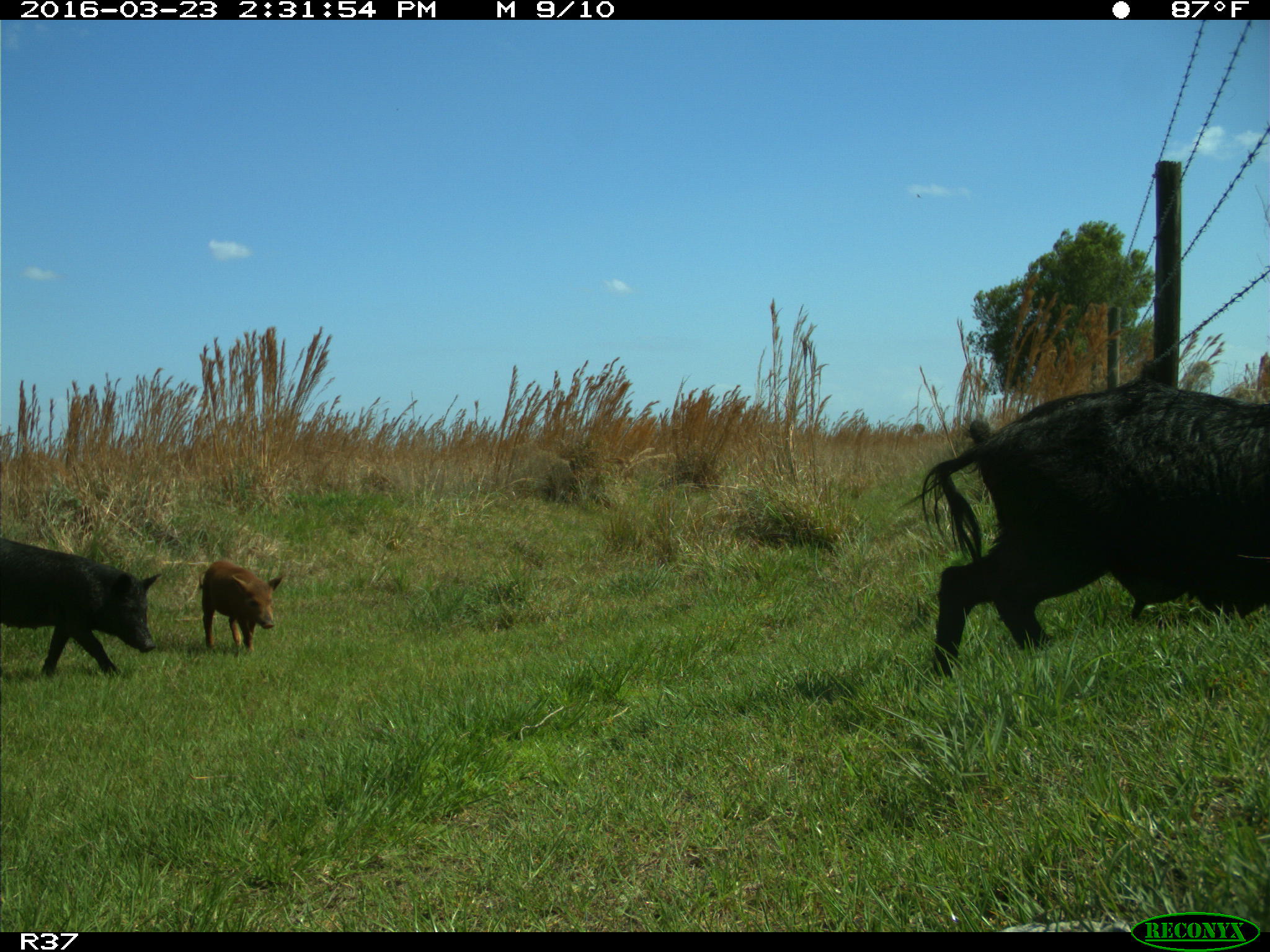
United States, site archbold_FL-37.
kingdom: Animalia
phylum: Chordata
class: Mammalia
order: Artiodactyla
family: Suidae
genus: Sus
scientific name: Sus scrofa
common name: wild boar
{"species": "Sus scrofa (wild boar)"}